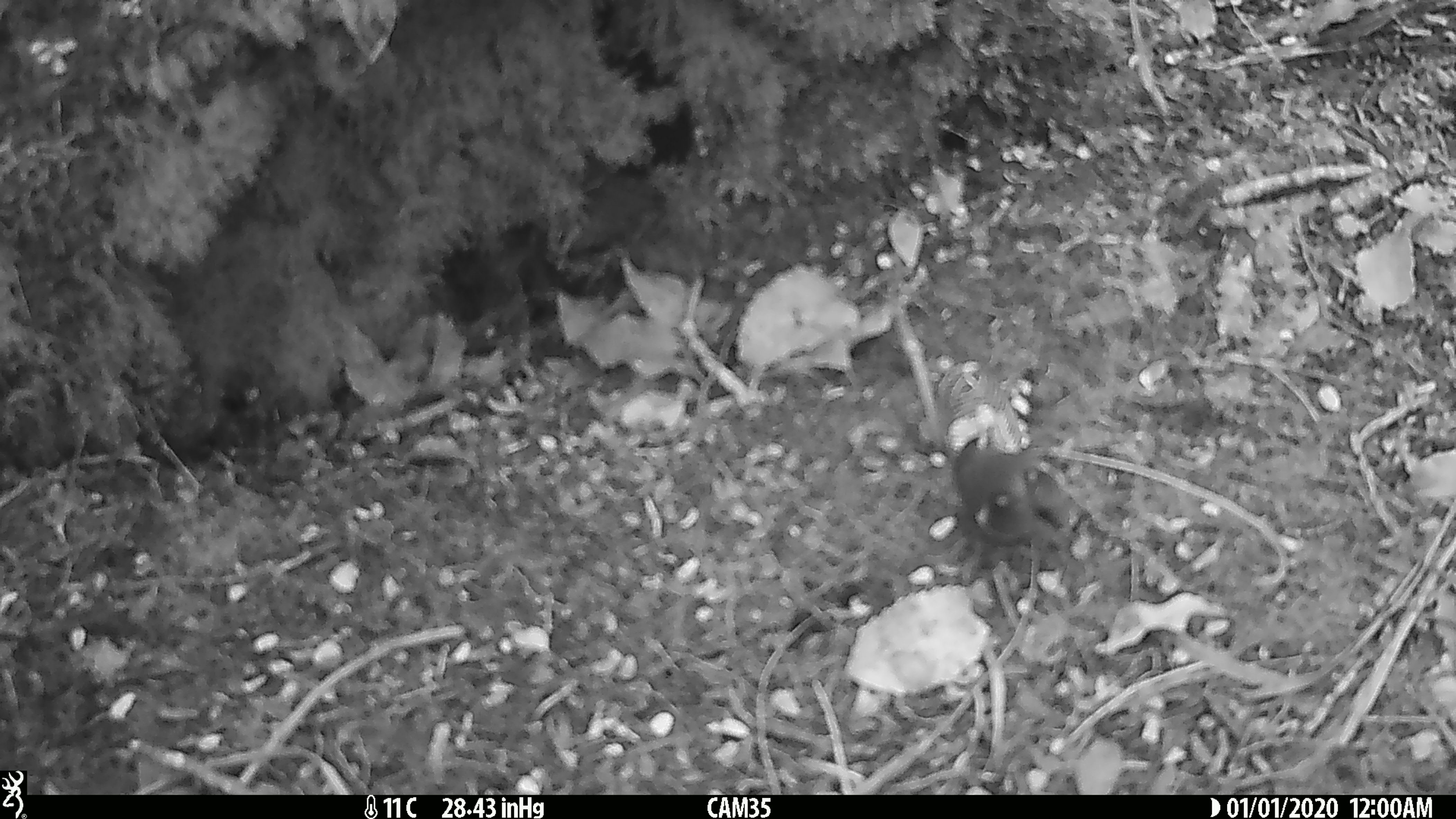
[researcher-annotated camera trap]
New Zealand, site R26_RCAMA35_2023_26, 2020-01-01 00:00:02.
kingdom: Animalia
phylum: Chordata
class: Aves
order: Passeriformes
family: Acanthisittidae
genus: Acanthisitta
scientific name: Acanthisitta chloris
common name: rifleman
Rifleman (Acanthisitta chloris).